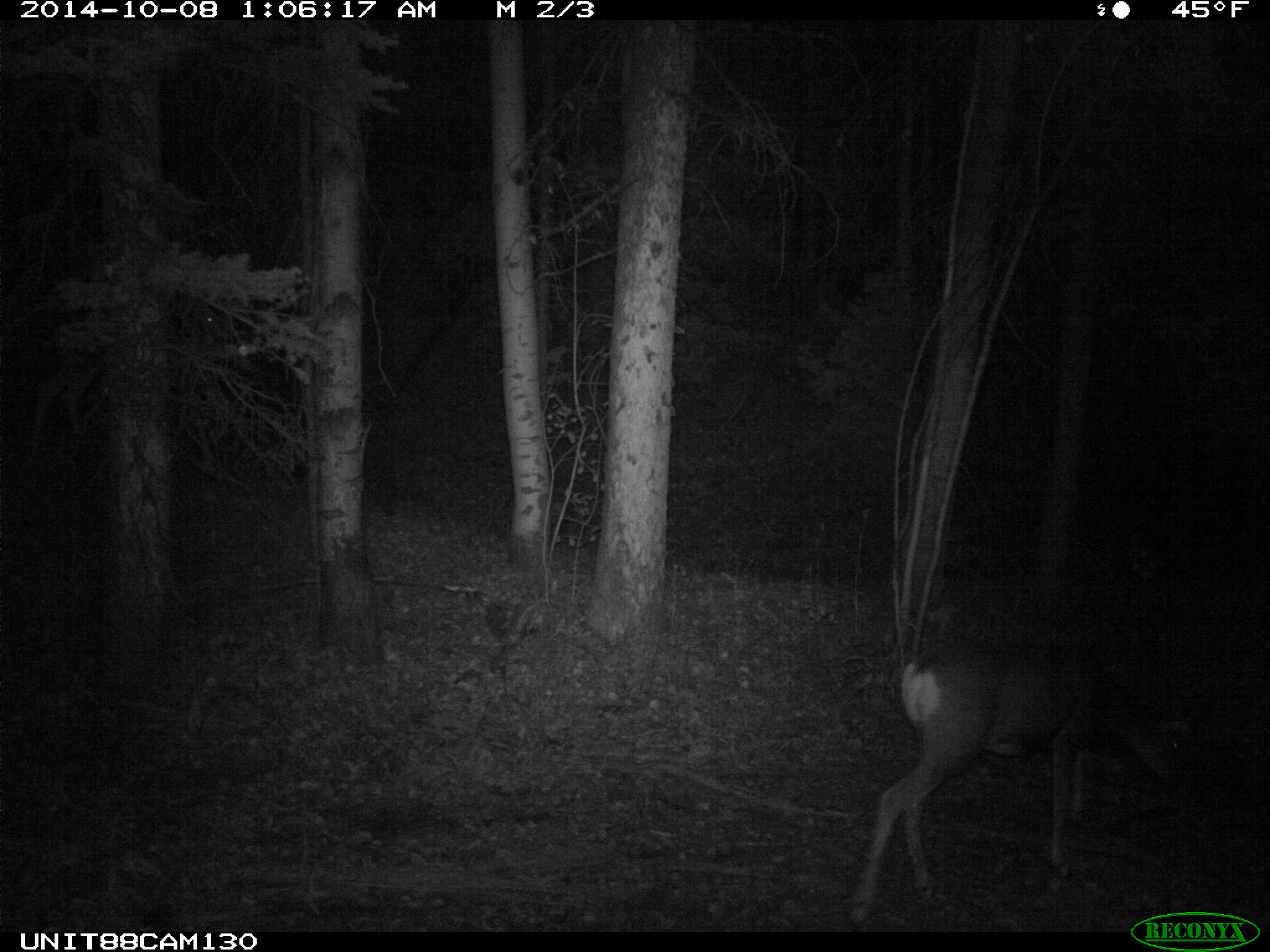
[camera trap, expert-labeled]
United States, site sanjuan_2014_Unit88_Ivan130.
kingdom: Animalia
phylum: Chordata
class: Mammalia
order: Artiodactyla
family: Cervidae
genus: Odocoileus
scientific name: Odocoileus hemionus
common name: mule deer